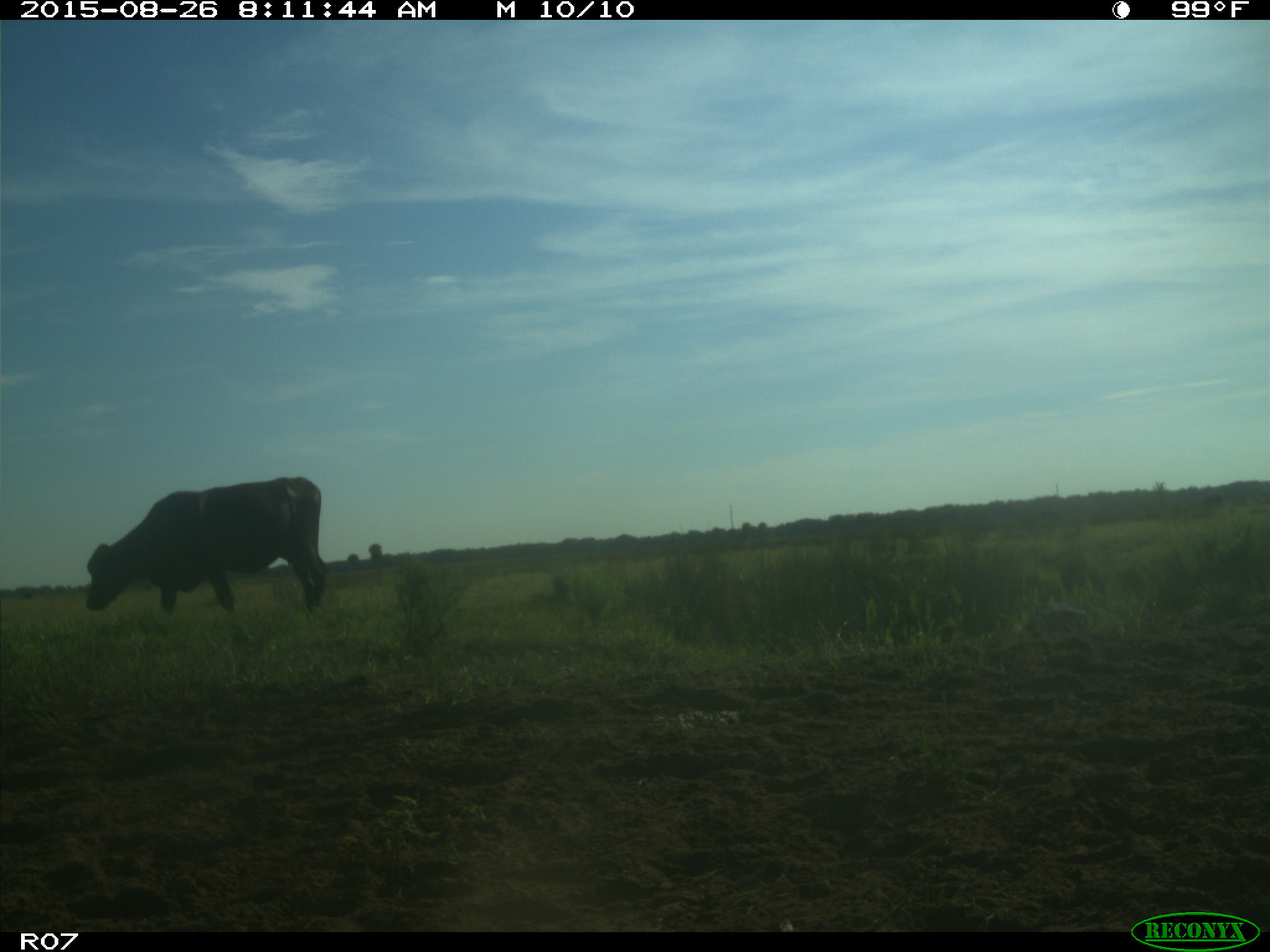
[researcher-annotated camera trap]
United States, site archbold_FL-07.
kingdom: Animalia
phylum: Chordata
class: Mammalia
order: Artiodactyla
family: Bovidae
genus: Bos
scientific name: Bos taurus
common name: domestic cow